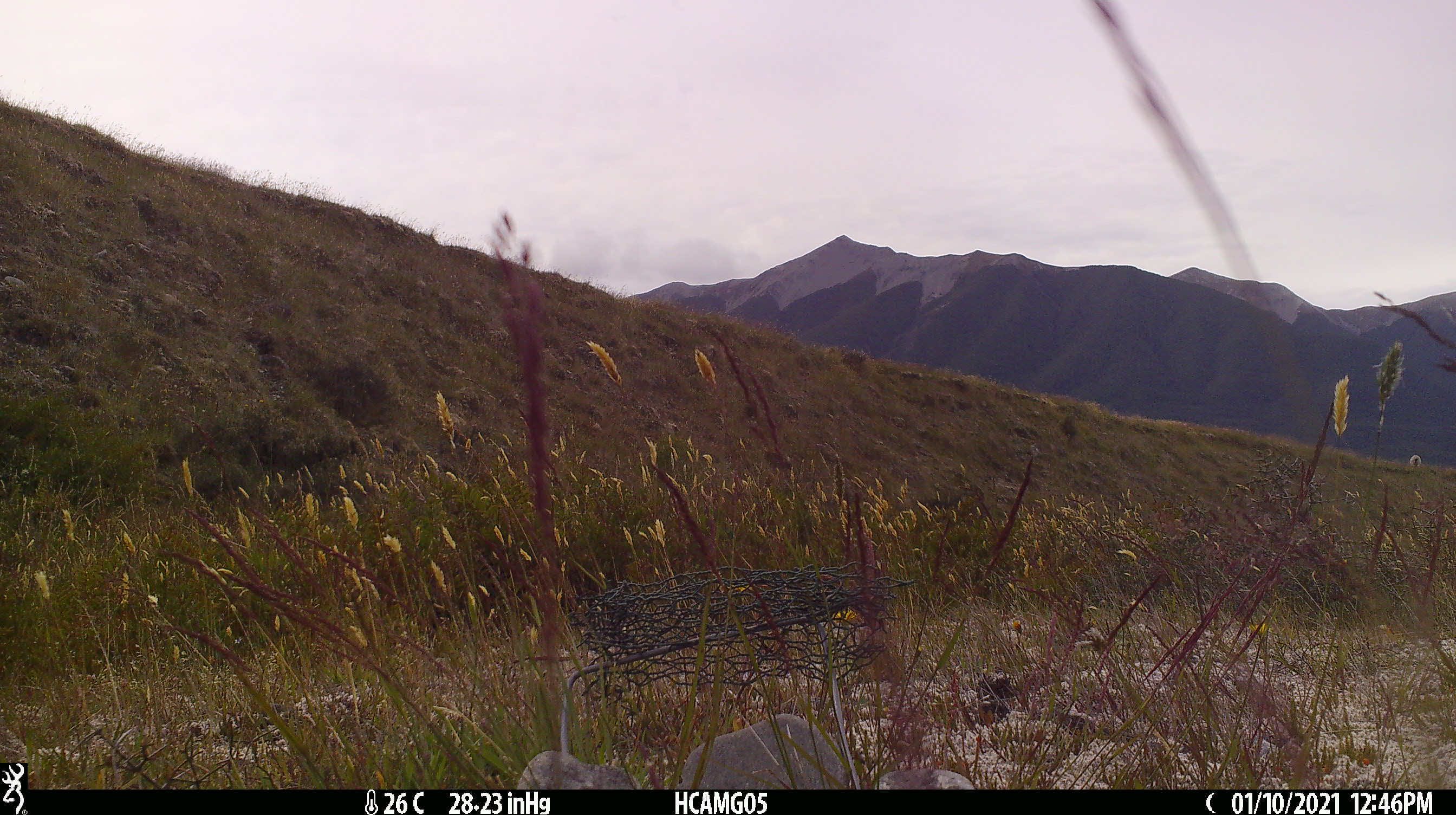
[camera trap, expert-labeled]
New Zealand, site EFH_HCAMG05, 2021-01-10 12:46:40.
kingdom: Animalia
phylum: Chordata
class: Mammalia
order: Artiodactyla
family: Bovidae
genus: Ovis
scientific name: Ovis aries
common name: domestic sheep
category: sheep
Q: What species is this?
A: Sheep (domestic sheep) (Ovis aries).